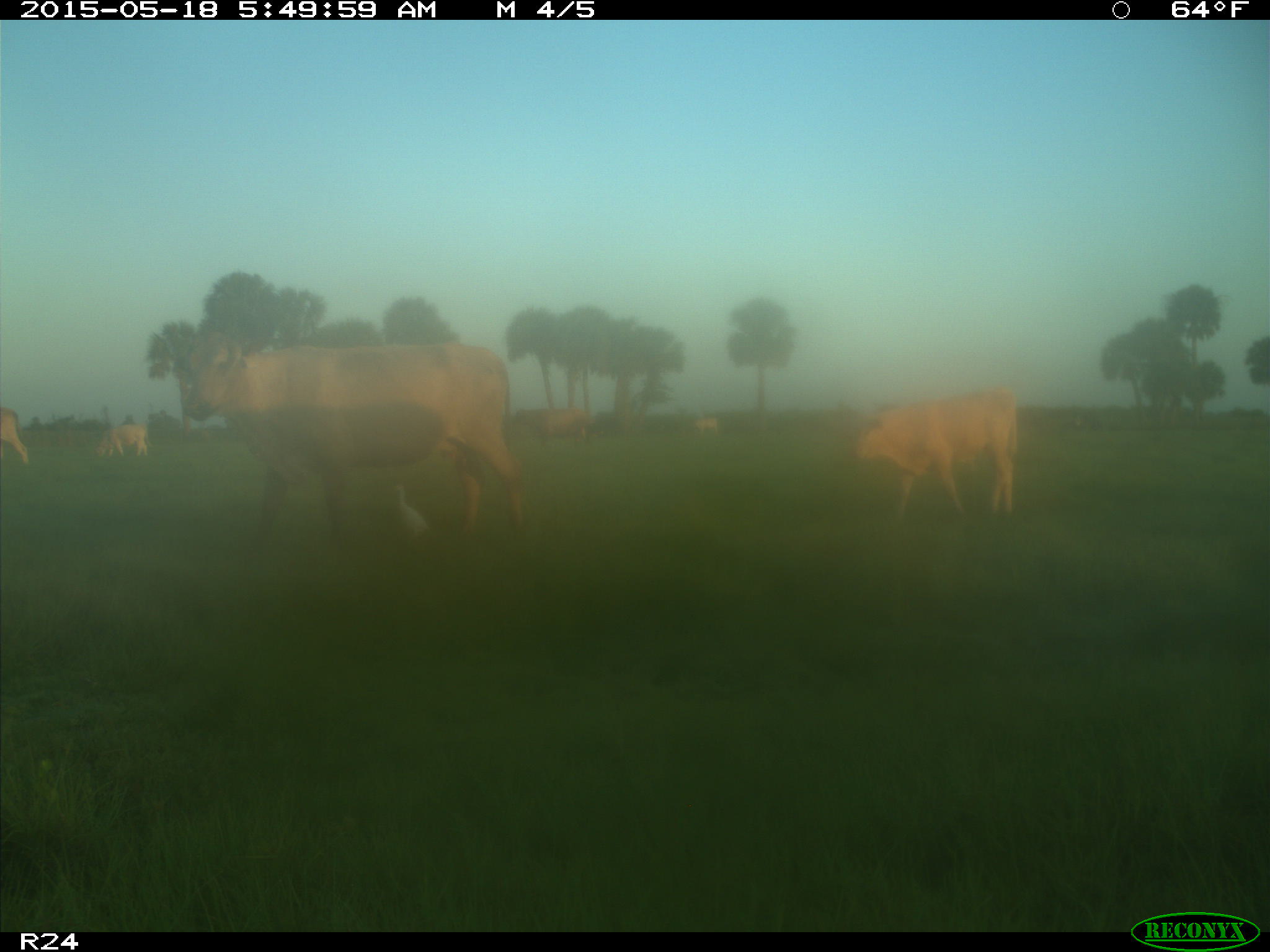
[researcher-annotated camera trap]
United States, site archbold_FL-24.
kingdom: Animalia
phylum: Chordata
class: Mammalia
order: Artiodactyla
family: Bovidae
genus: Bos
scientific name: Bos taurus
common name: domestic cow